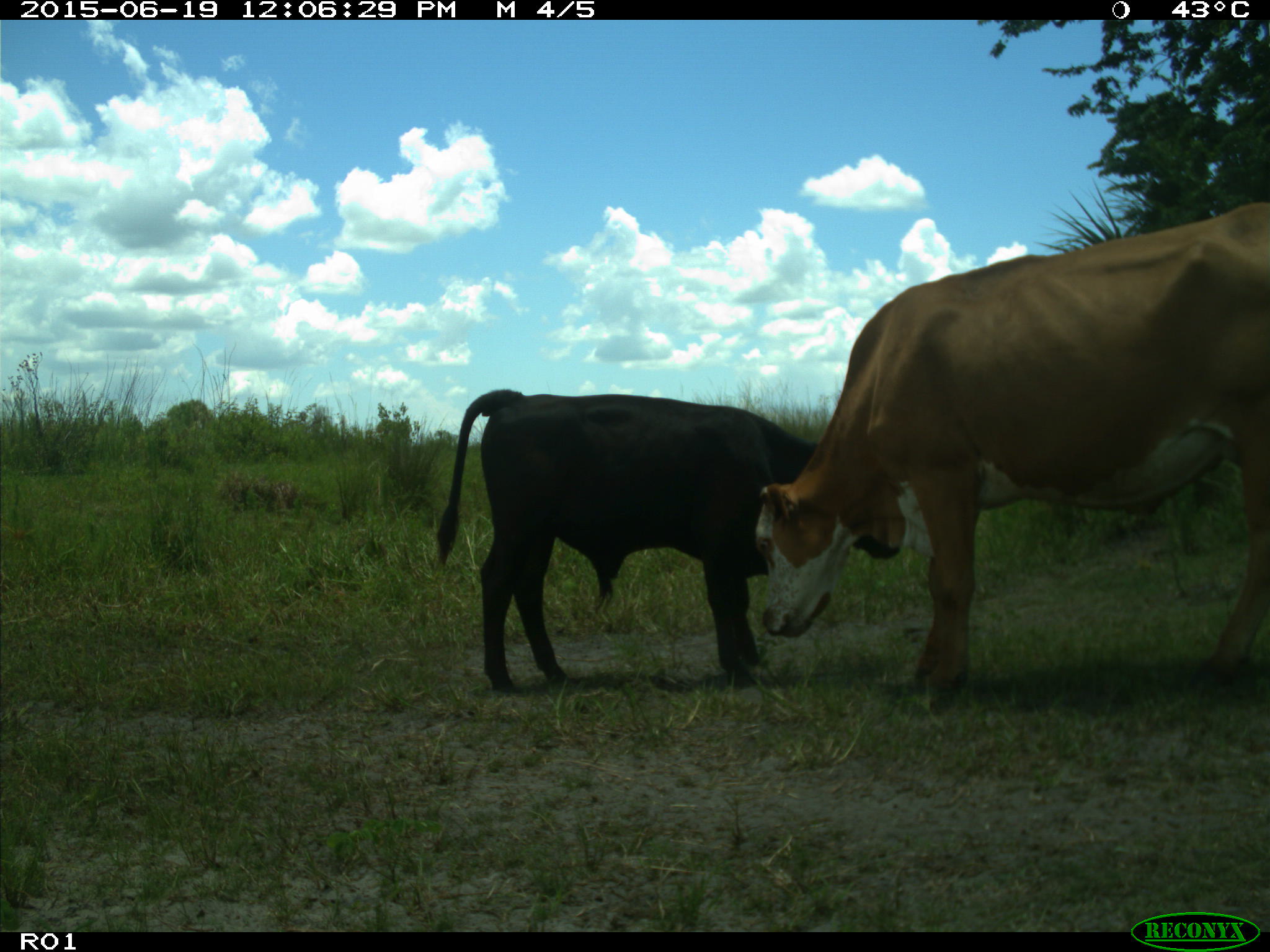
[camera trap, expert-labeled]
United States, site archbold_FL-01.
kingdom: Animalia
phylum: Chordata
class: Mammalia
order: Artiodactyla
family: Bovidae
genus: Bos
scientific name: Bos taurus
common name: domestic cow